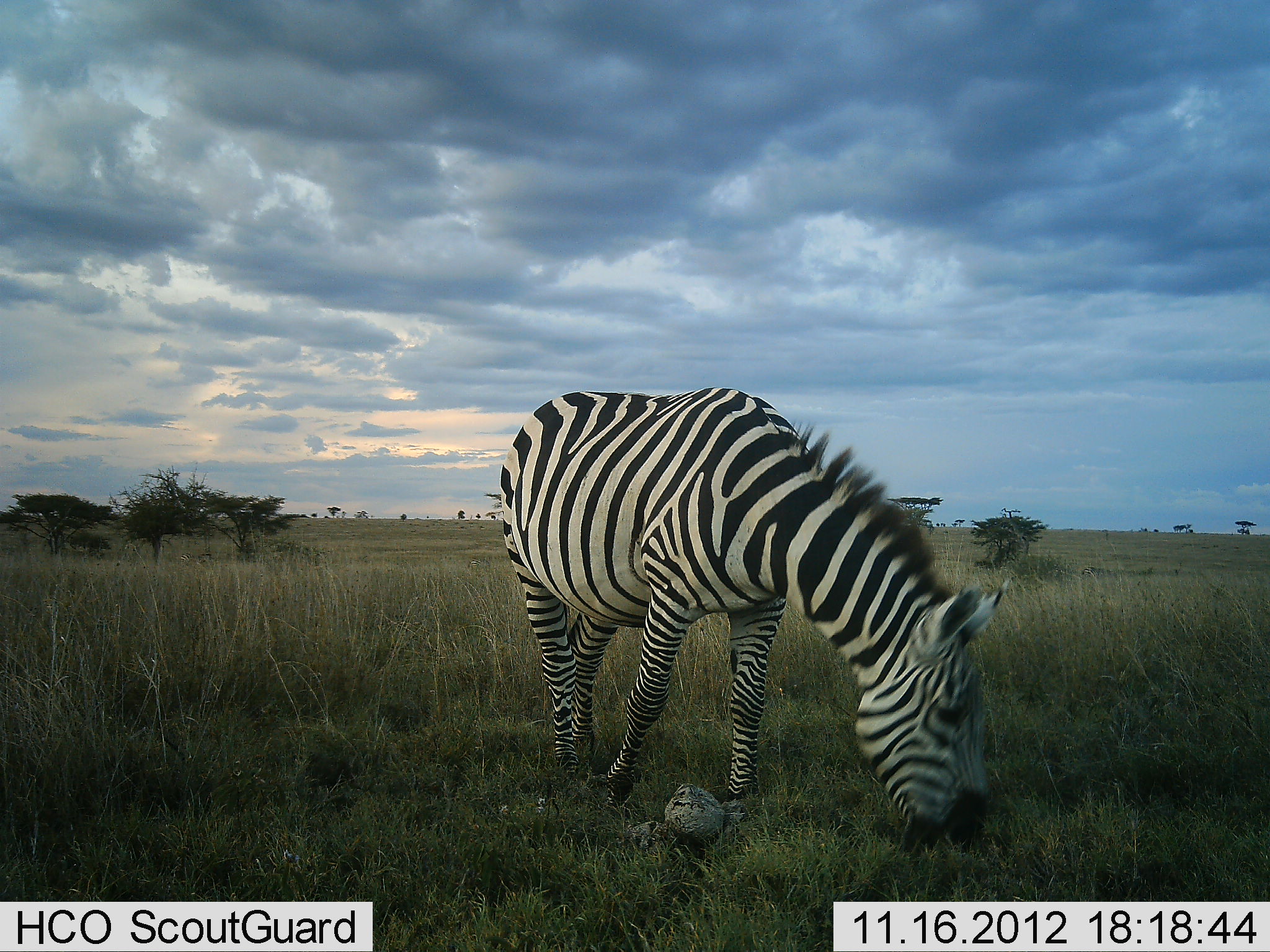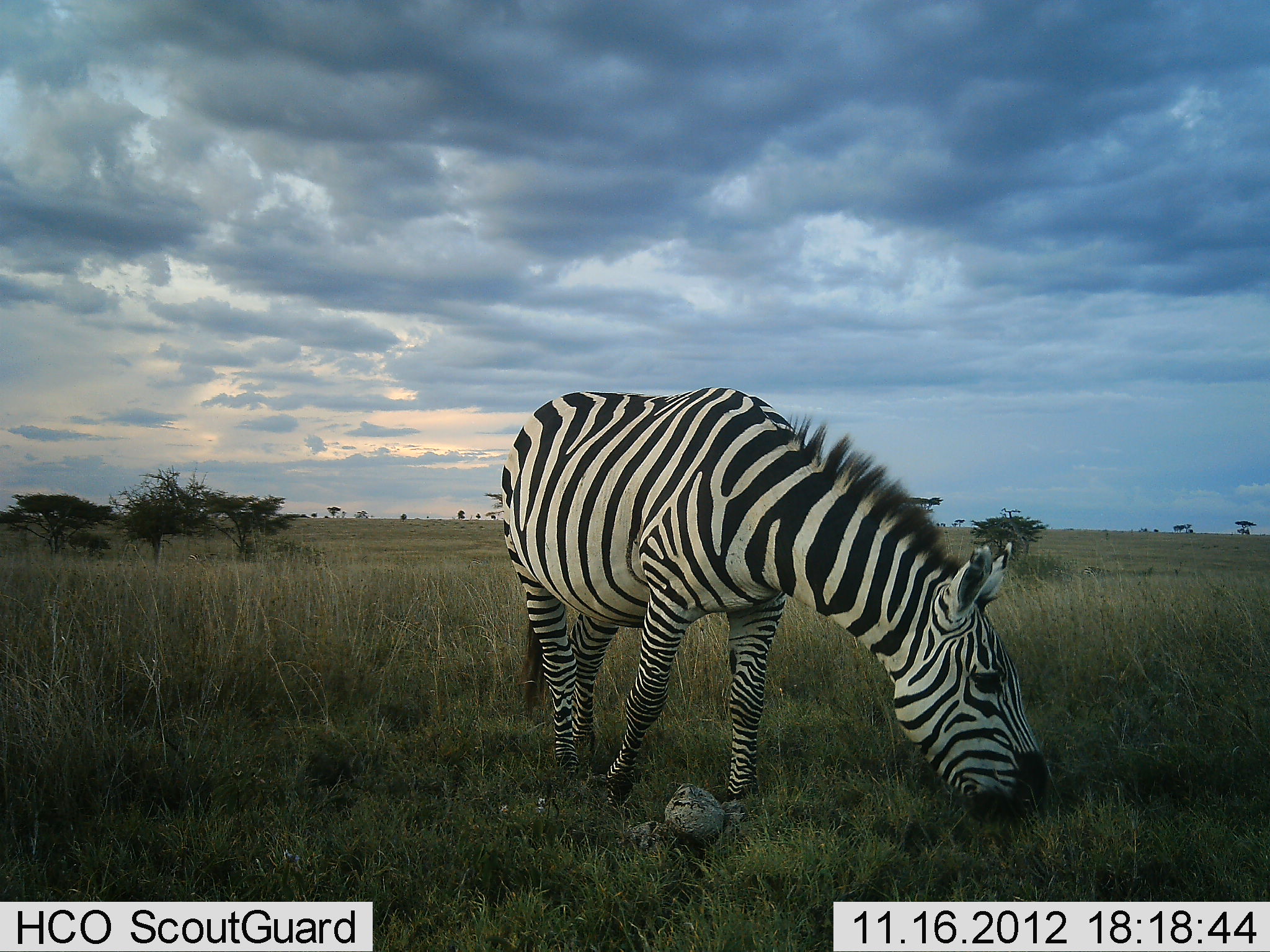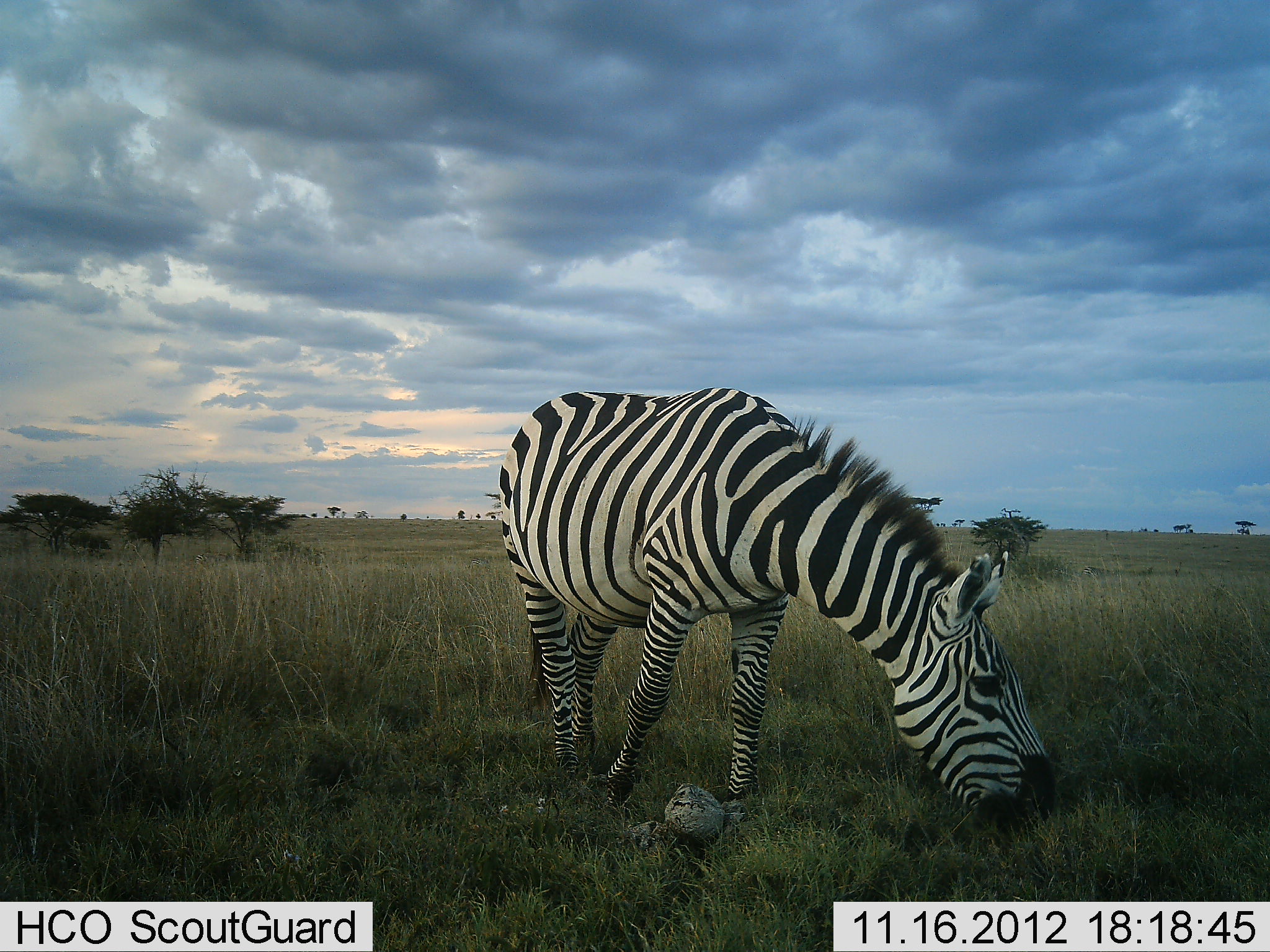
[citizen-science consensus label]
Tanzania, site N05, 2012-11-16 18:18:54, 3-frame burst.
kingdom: Animalia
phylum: Chordata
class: Mammalia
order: Perissodactyla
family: Equidae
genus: Equus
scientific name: Equus quagga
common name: plains zebra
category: zebra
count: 1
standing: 20%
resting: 0%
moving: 0%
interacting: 0%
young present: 0%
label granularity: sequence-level